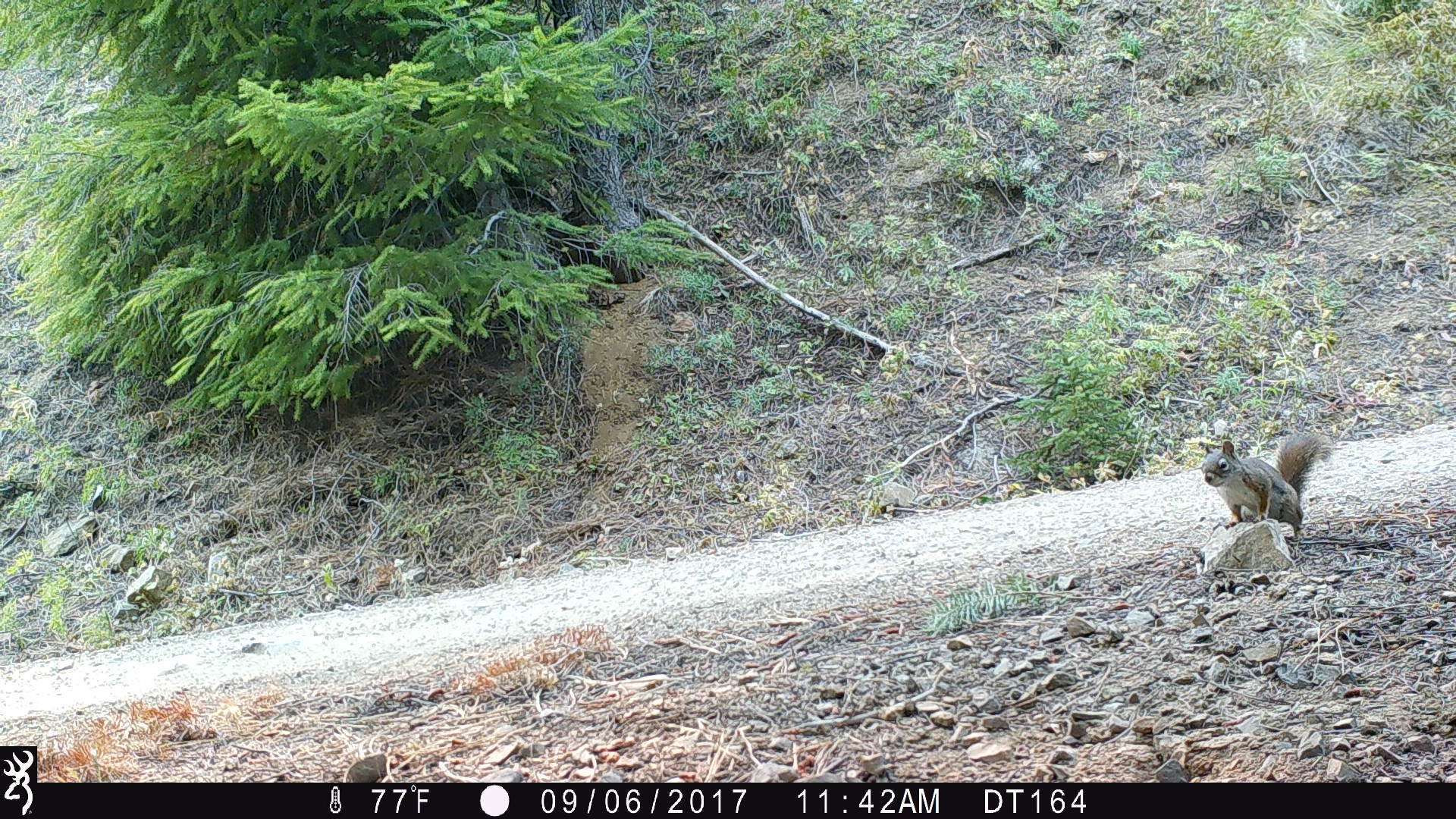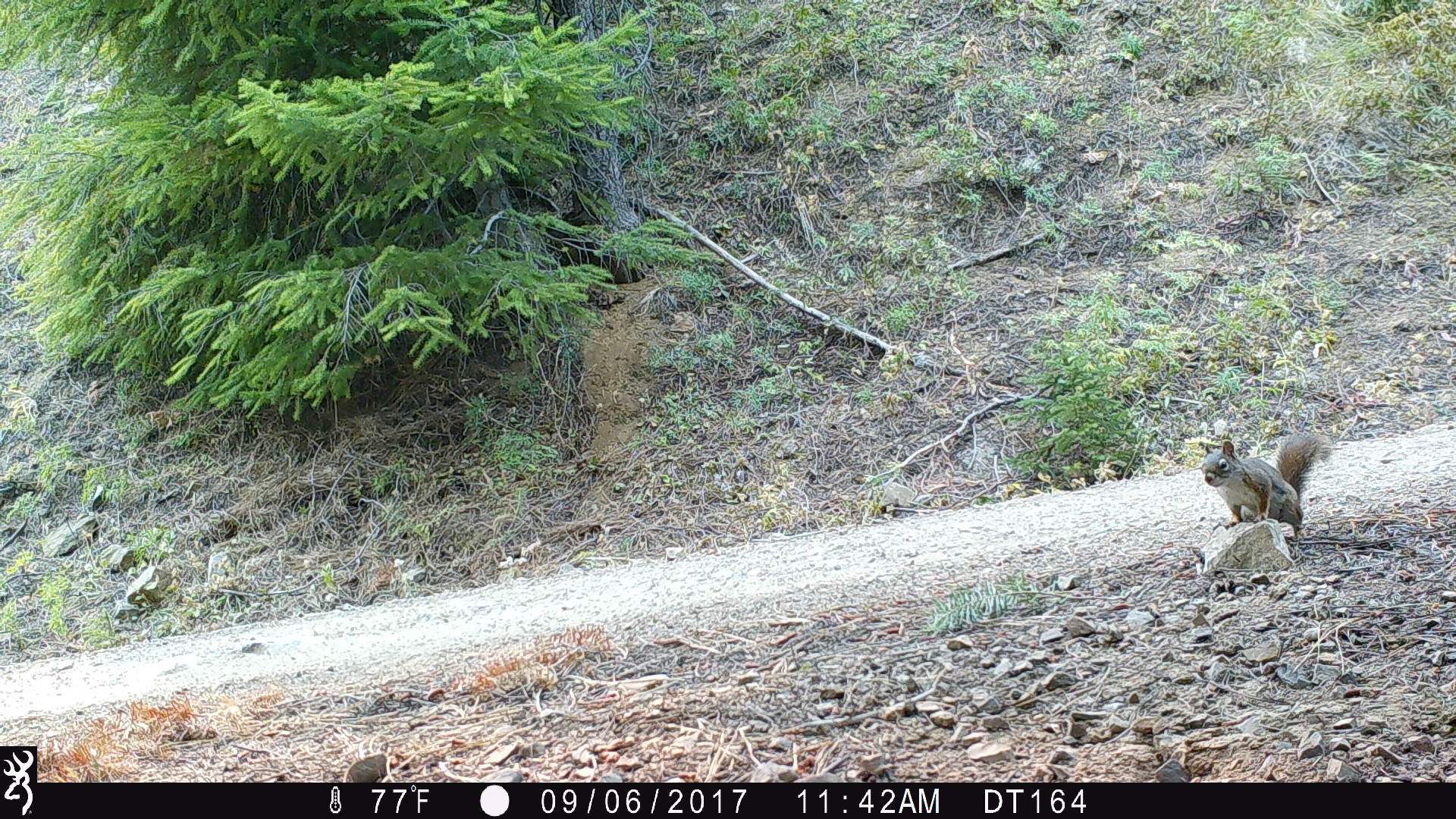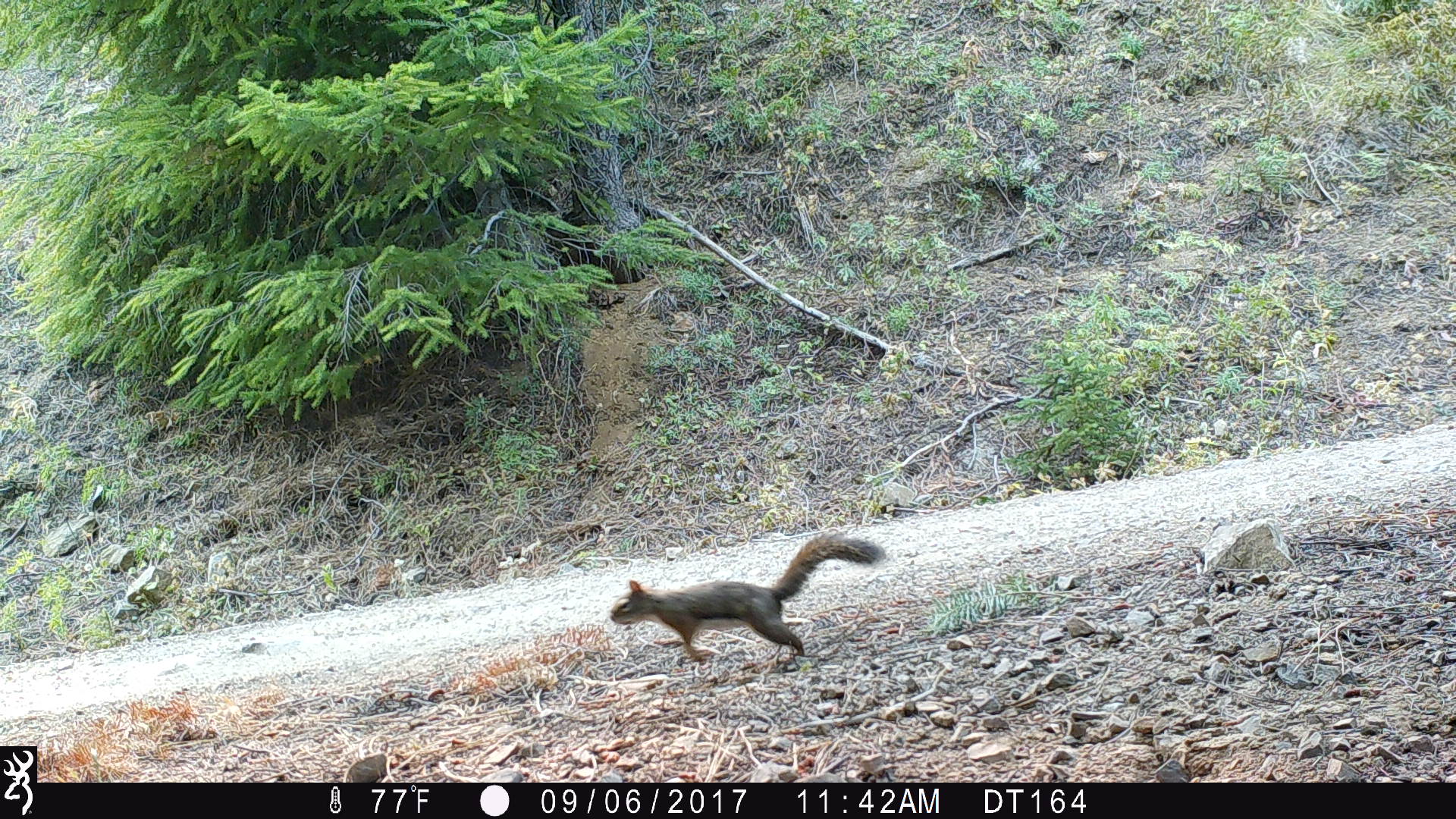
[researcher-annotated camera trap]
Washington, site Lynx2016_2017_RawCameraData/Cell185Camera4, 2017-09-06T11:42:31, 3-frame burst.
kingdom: Animalia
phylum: Chordata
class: Mammalia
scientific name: Mammalia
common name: small mammal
Small mammal (Mammalia). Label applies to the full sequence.